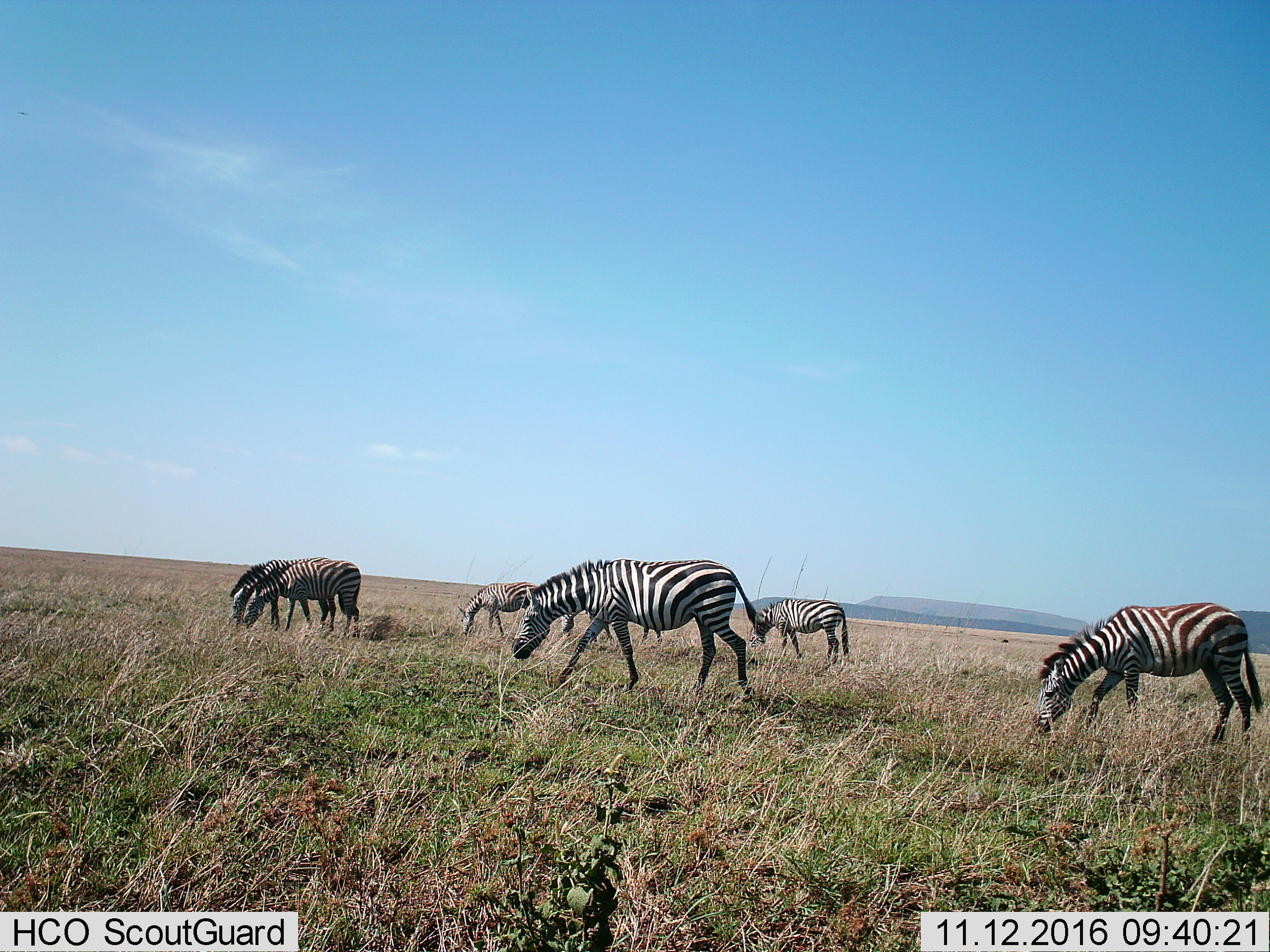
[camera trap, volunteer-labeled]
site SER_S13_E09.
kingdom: Animalia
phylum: Chordata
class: Mammalia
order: Perissodactyla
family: Equidae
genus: Equus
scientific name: Equus quagga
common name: plains zebra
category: zebraplains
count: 7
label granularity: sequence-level